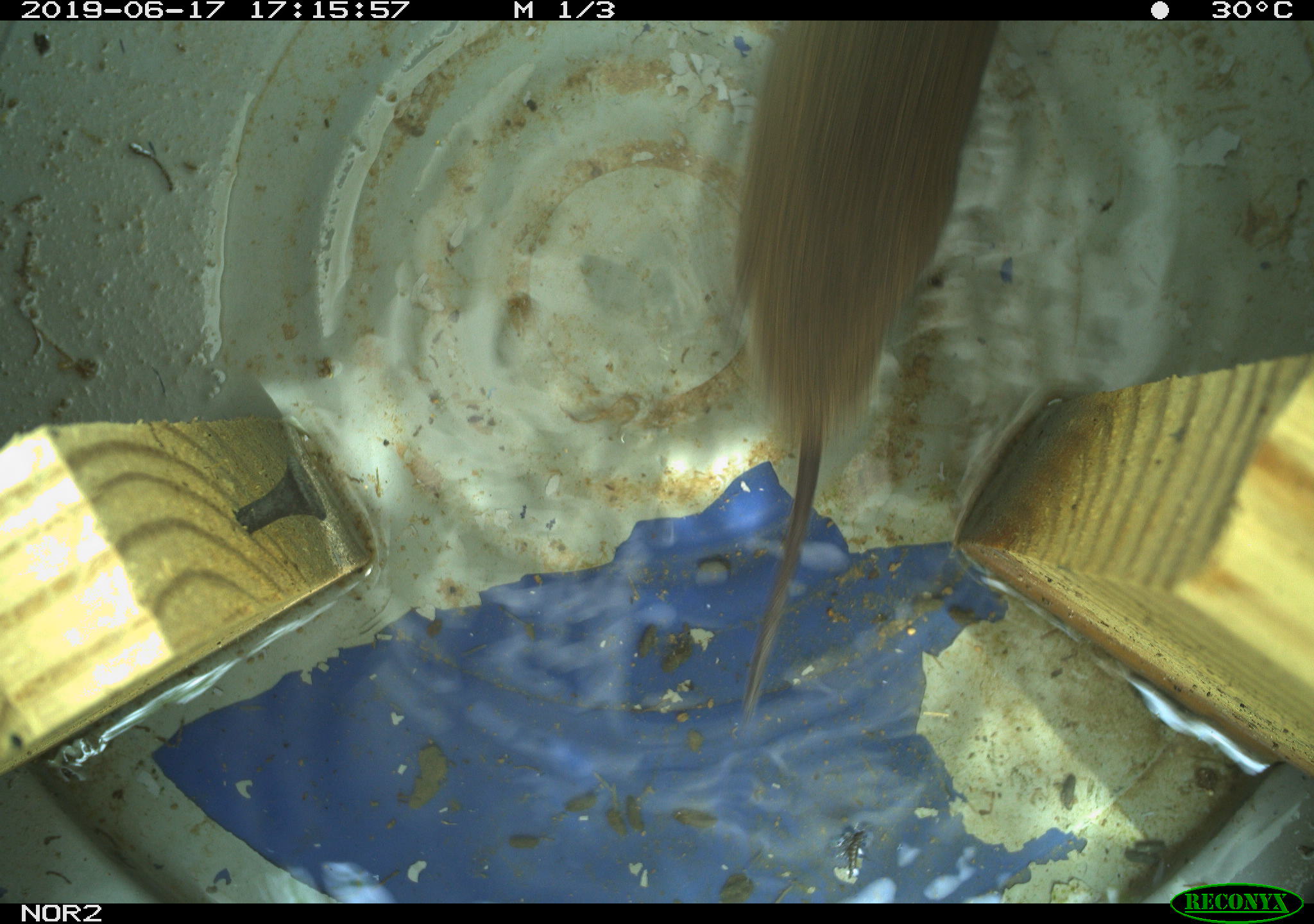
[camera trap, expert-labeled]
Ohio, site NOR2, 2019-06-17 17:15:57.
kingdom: Animalia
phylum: Chordata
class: Mammalia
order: Rodentia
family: Cricetidae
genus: Microtus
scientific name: Microtus pennsylvanicus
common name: meadow vole